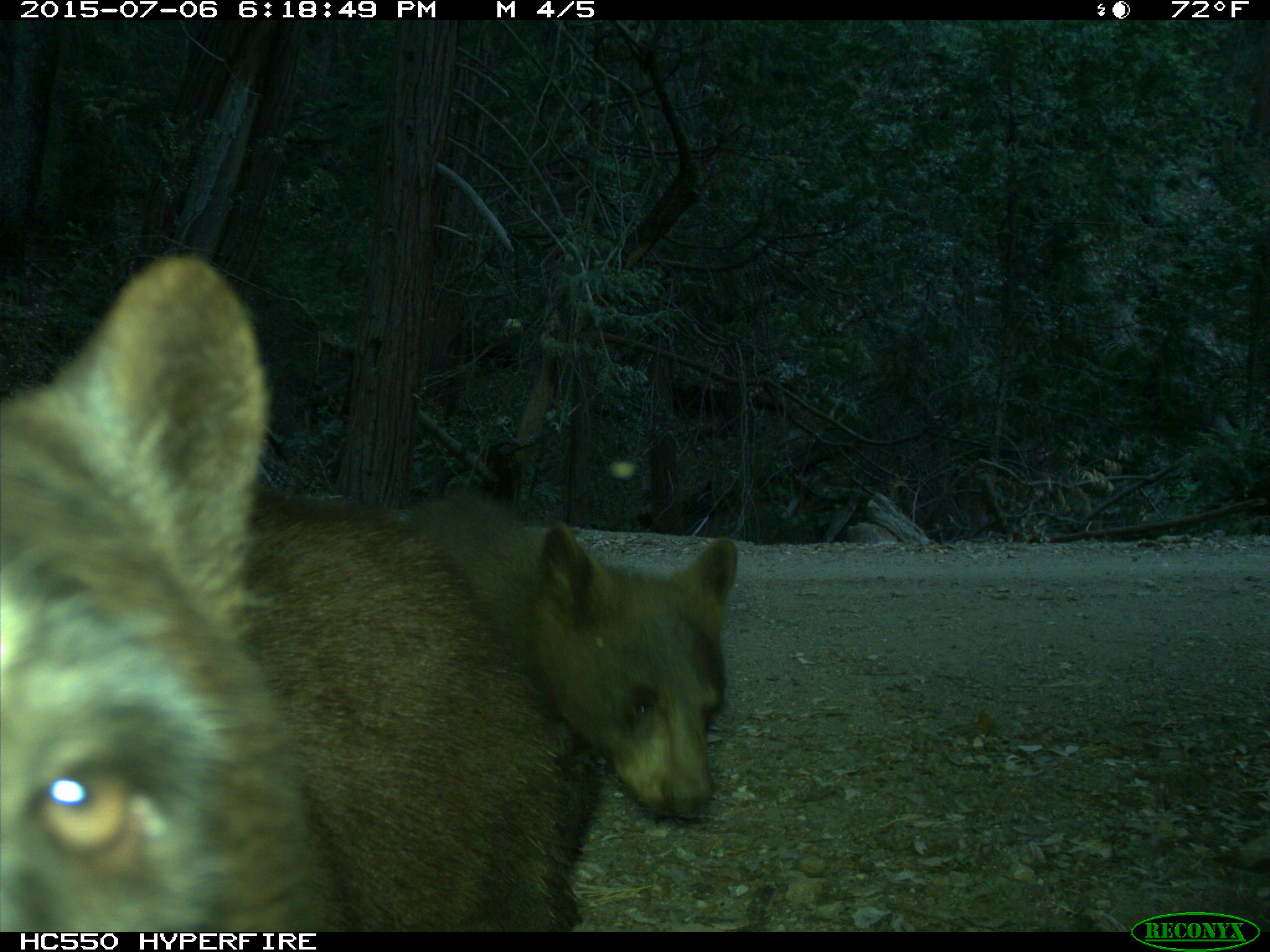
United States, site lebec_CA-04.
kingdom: Animalia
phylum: Chordata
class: Mammalia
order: Carnivora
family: Ursidae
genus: Ursus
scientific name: Ursus americanus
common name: american black bear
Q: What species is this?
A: Ursus americanus (american black bear).